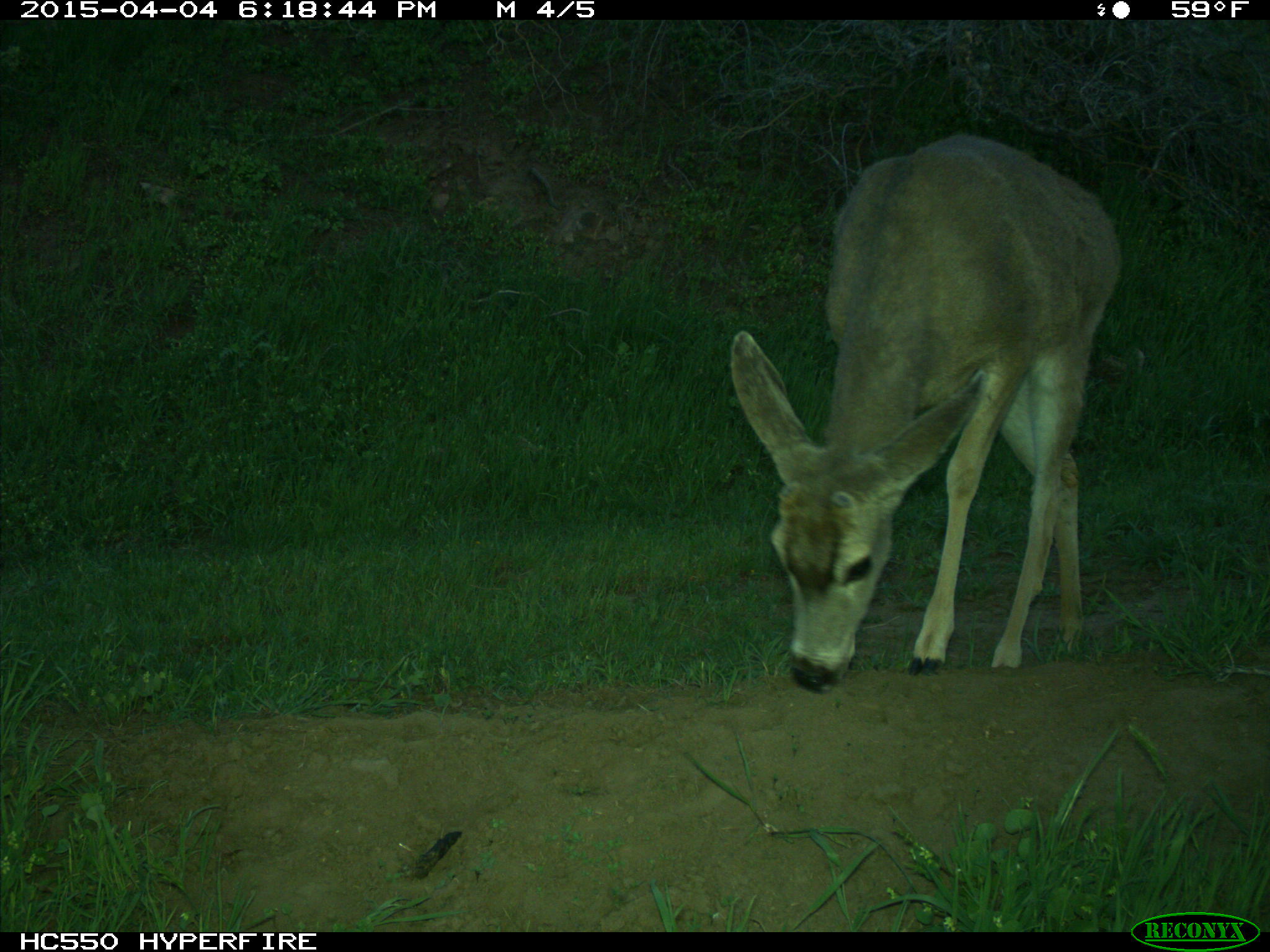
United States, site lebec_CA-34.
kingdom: Animalia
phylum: Chordata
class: Mammalia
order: Artiodactyla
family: Cervidae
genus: Odocoileus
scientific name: Odocoileus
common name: deer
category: unidentified deer